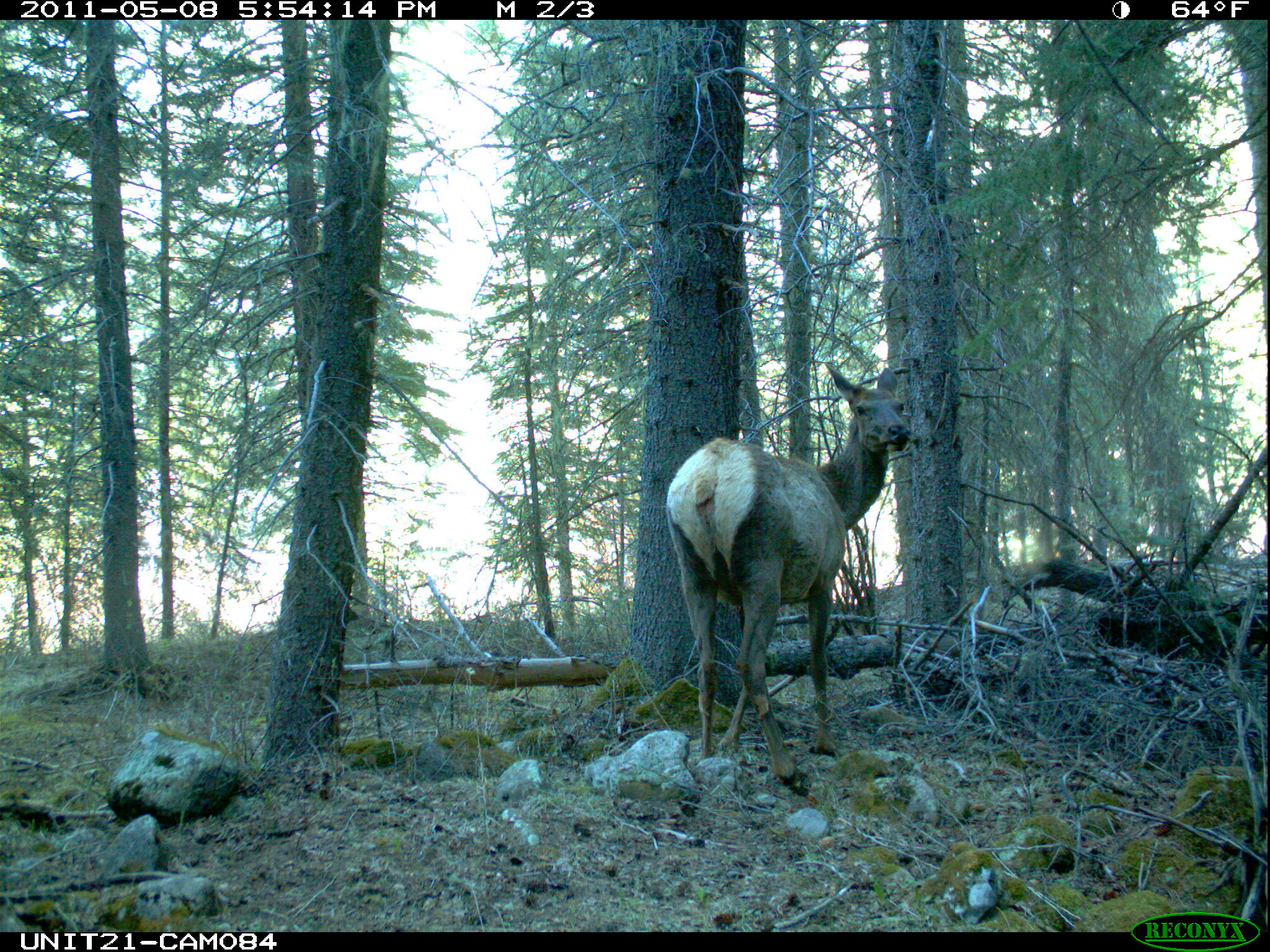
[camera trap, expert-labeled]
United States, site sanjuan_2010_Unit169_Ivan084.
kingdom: Animalia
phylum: Chordata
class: Mammalia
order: Artiodactyla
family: Cervidae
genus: Cervus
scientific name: Cervus elaphus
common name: red deer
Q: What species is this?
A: Cervus elaphus (red deer).